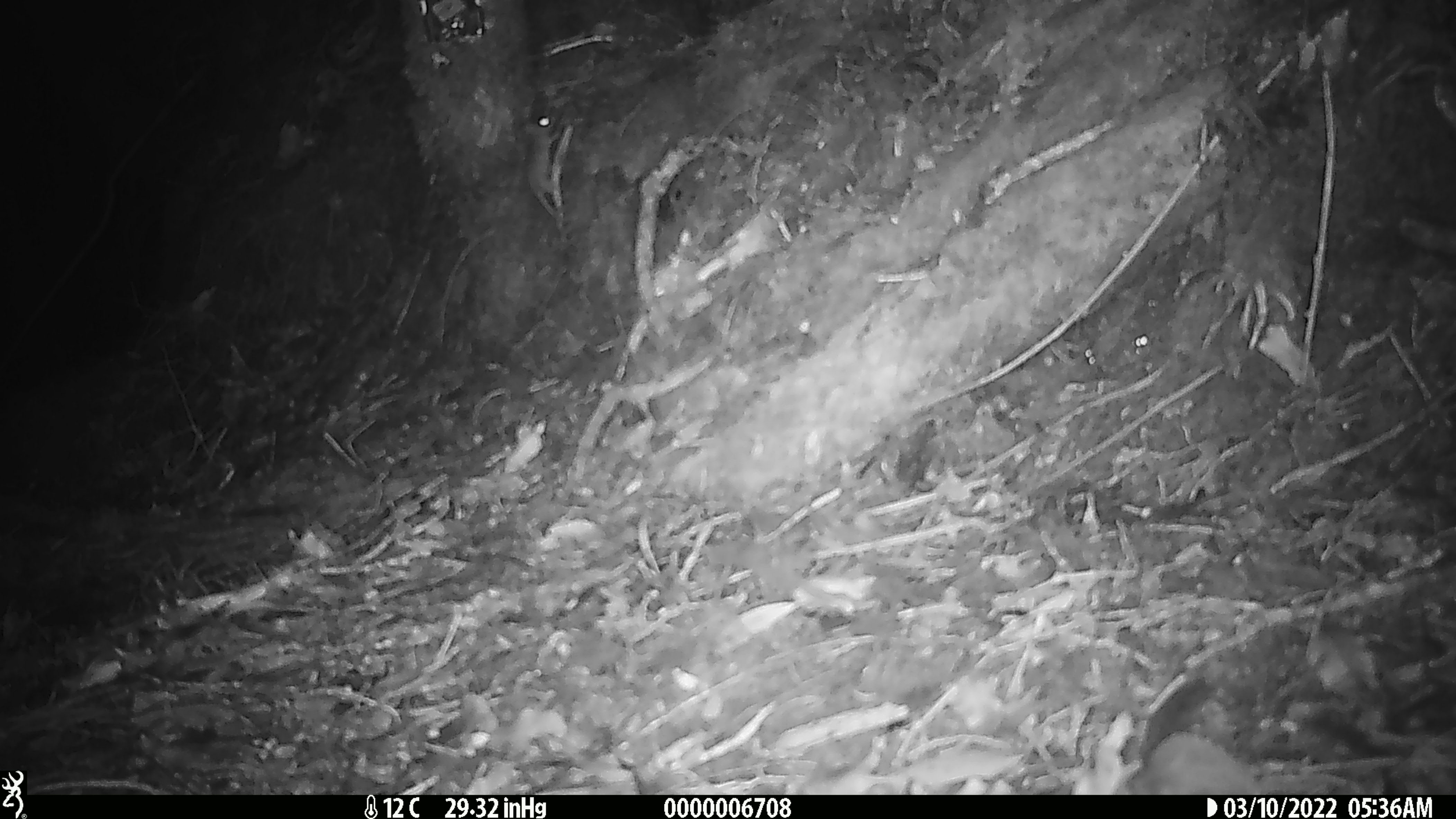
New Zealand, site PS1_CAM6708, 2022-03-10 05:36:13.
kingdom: Animalia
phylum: Chordata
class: Mammalia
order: Rodentia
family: Muridae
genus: Mus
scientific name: Mus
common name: mouse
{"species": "mouse (Mus)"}